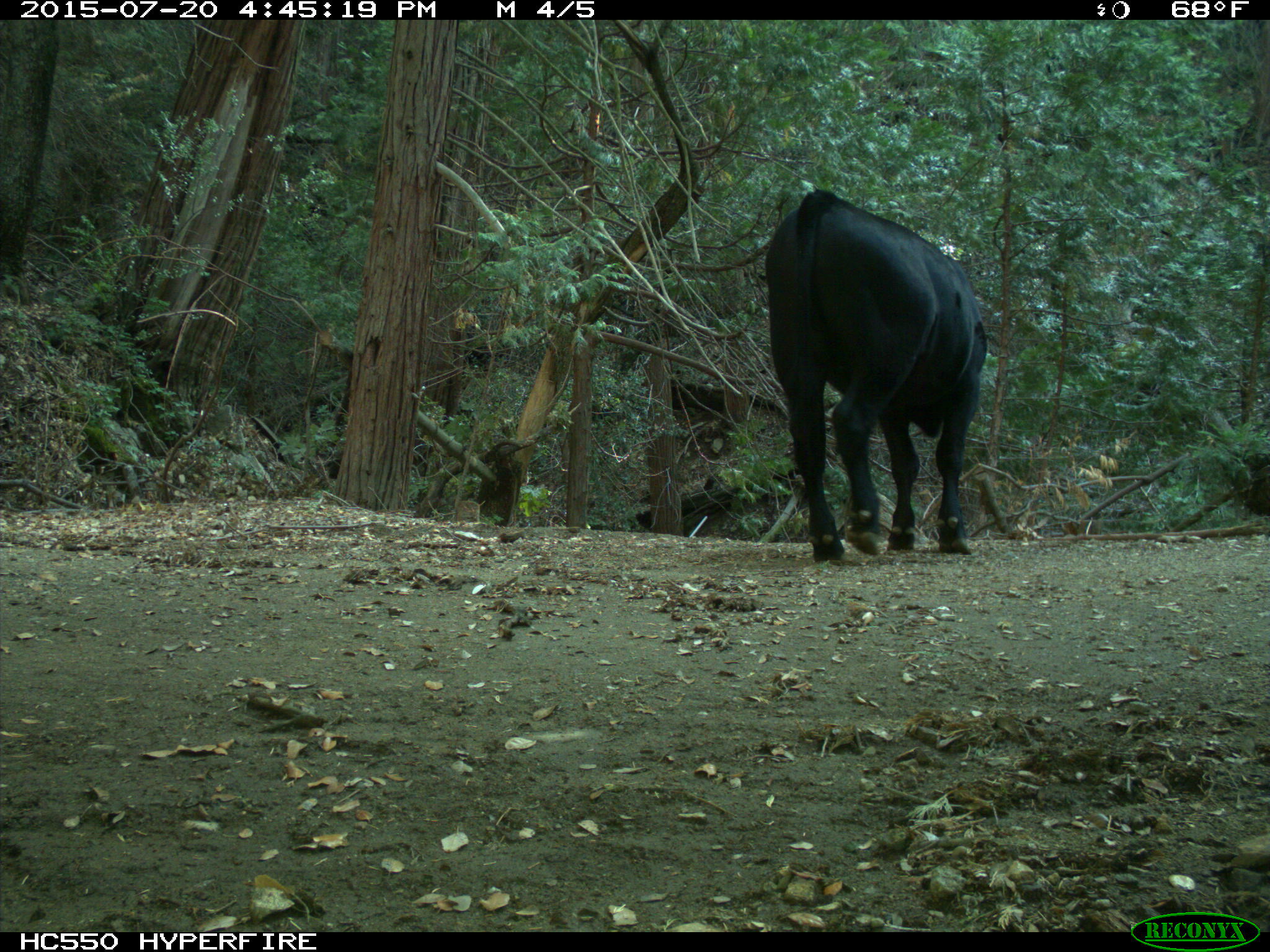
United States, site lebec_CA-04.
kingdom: Animalia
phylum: Chordata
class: Mammalia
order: Artiodactyla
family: Bovidae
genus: Bos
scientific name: Bos taurus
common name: domestic cow